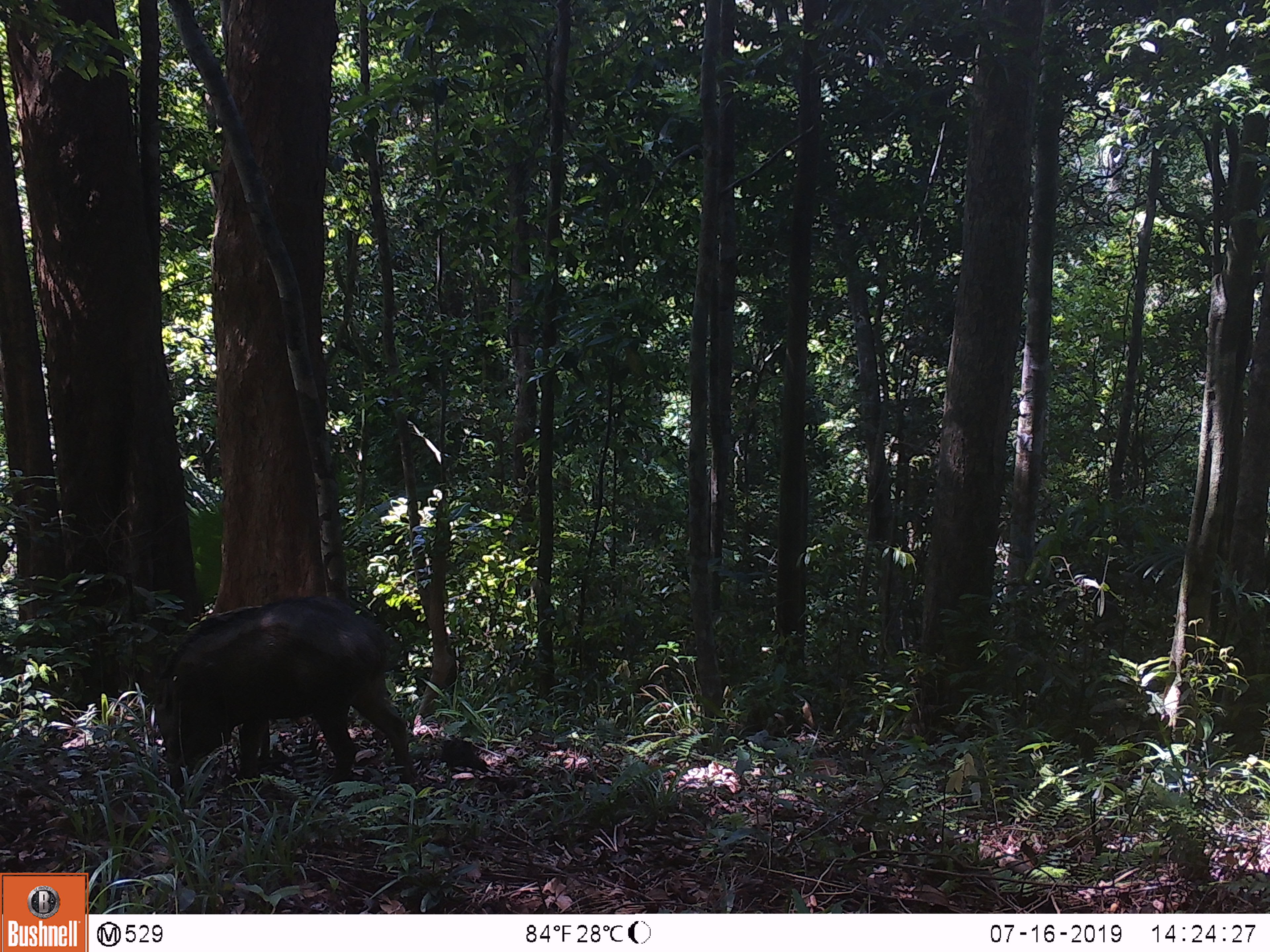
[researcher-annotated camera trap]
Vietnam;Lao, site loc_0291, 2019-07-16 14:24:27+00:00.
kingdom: Animalia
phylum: Chordata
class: Mammalia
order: Artiodactyla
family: Suidae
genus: Sus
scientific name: Sus scrofa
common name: eurasian wild pig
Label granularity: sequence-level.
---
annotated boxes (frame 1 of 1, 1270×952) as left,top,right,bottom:
eurasian wild pig: 154,594,423,795